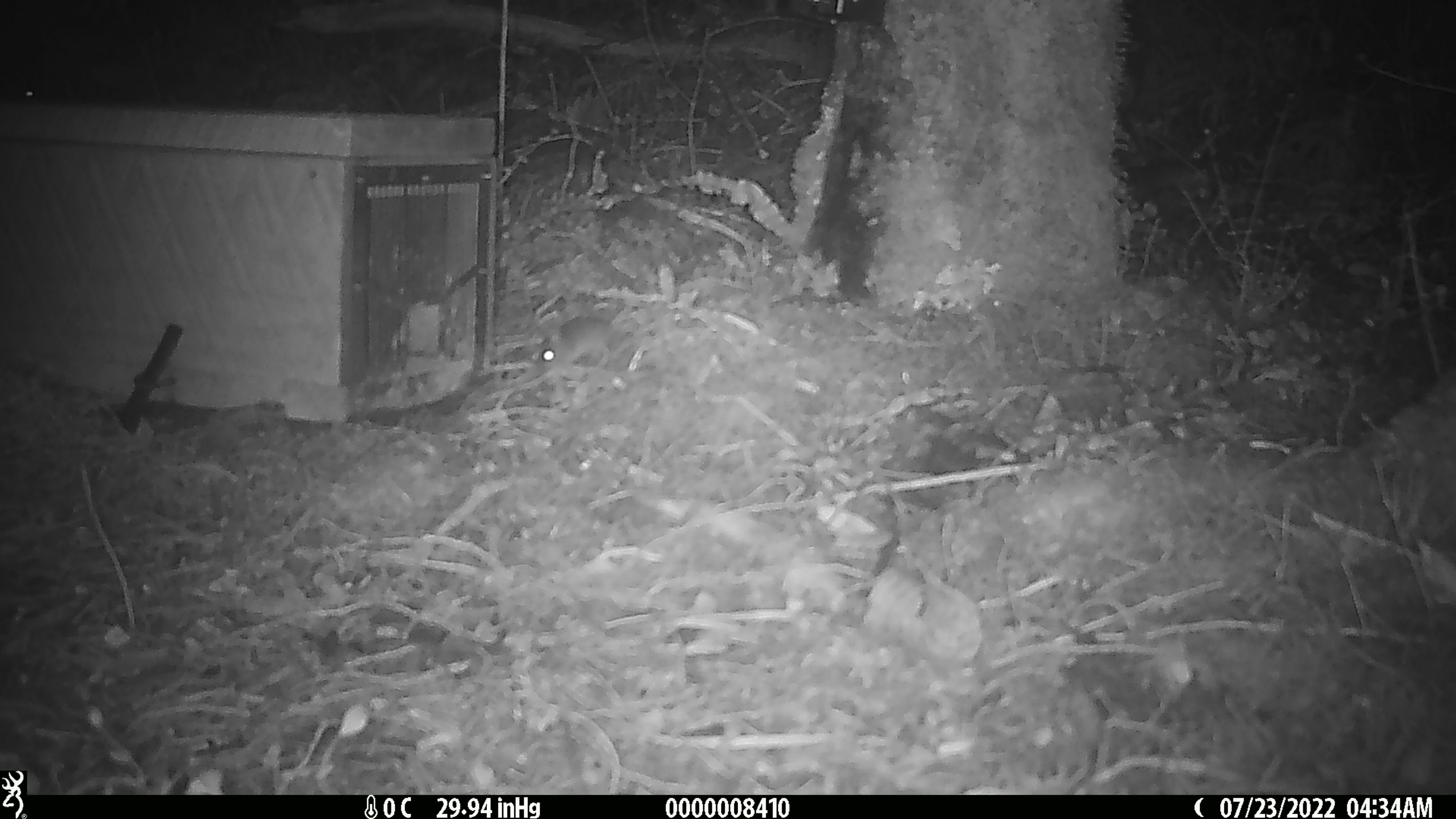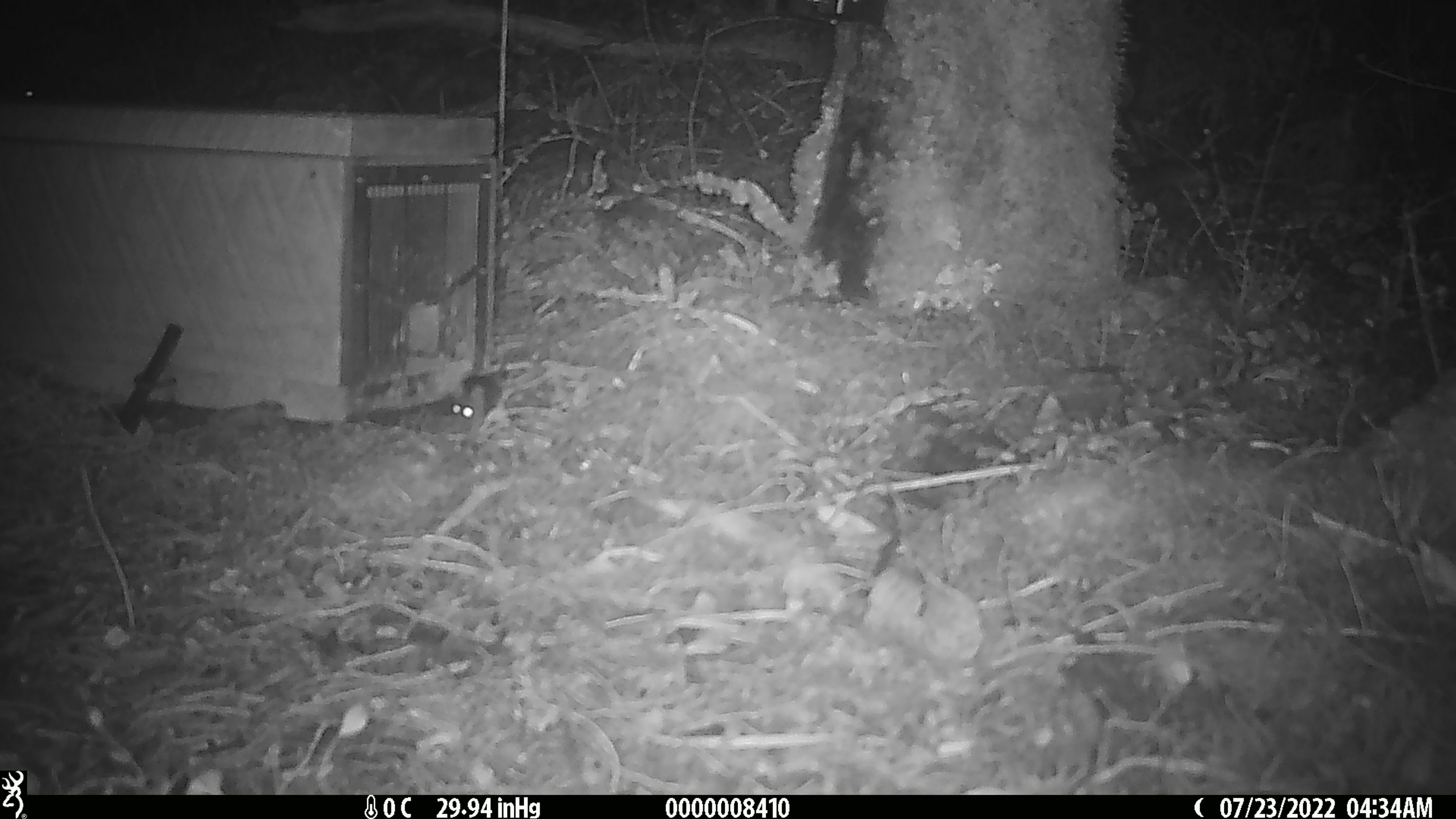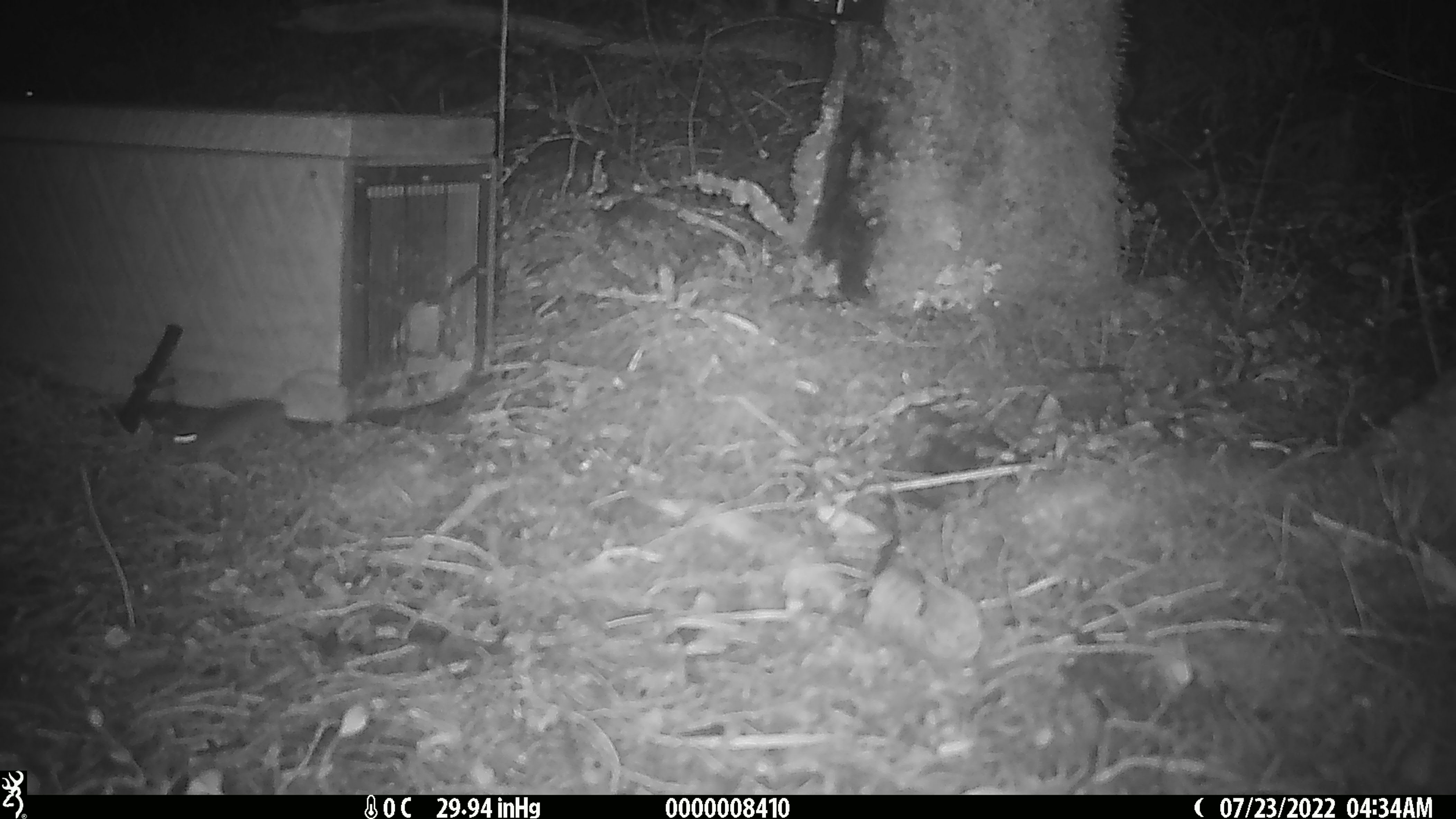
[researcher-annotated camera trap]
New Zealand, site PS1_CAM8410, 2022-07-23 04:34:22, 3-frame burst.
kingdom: Animalia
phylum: Chordata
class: Mammalia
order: Rodentia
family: Muridae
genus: Mus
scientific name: Mus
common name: mouse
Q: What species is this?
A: Mouse (Mus).